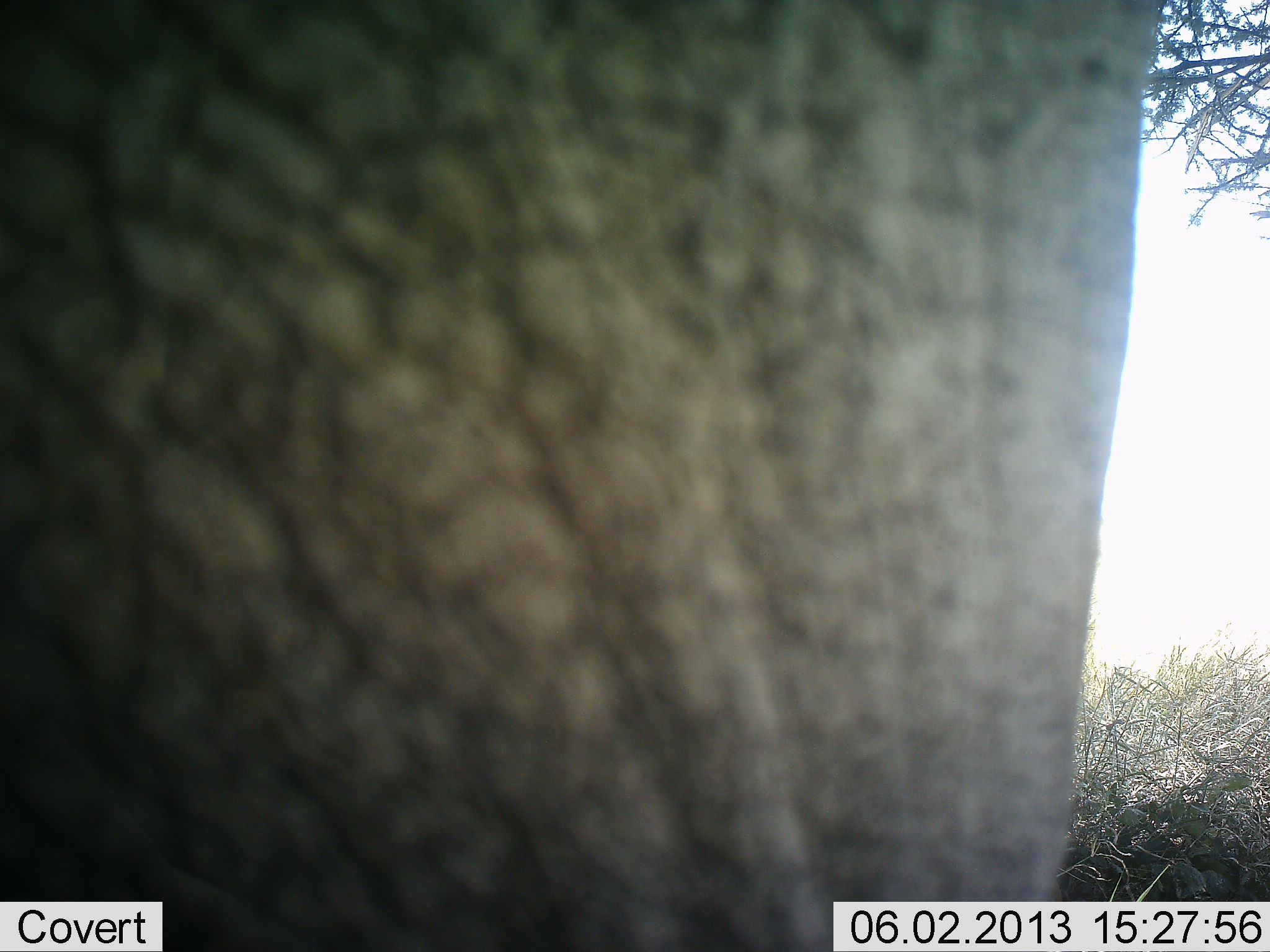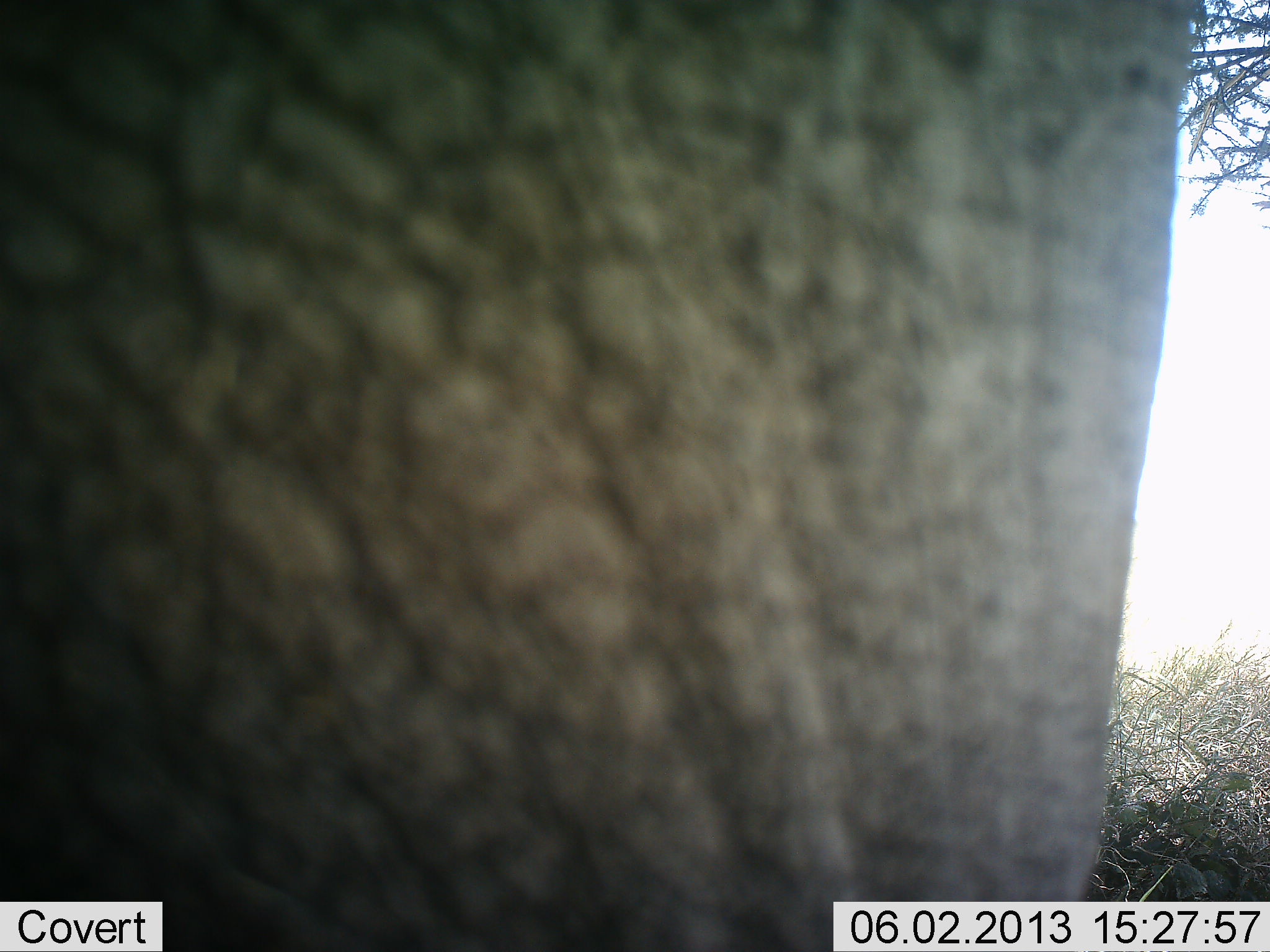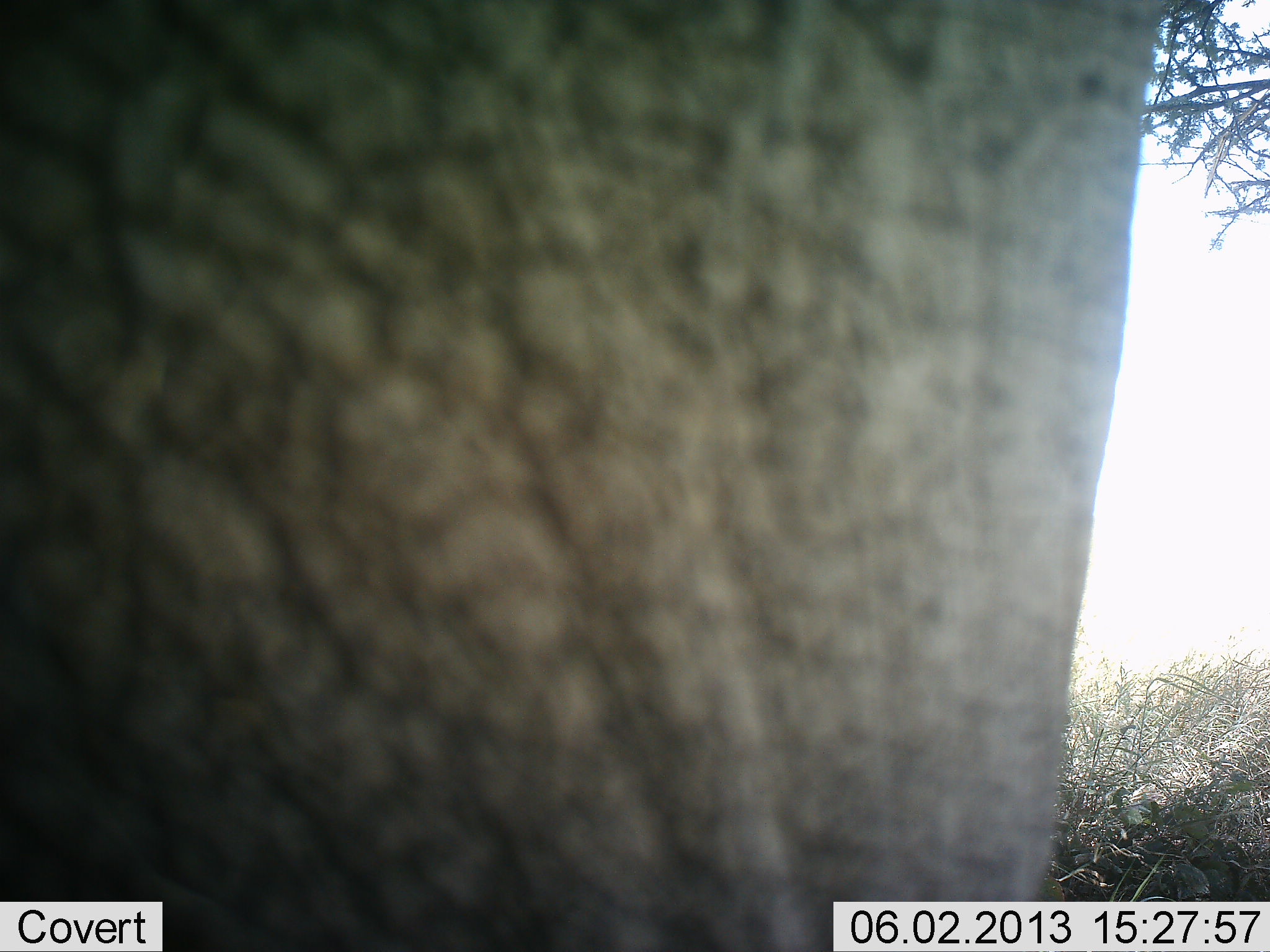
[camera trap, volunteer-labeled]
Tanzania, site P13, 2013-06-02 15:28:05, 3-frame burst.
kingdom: Animalia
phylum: Chordata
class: Mammalia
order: Proboscidea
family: Elephantidae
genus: Loxodonta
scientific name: Loxodonta africana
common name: african bush elephant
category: elephant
Elephant (african bush elephant) (Loxodonta africana), count 1. Behavior (volunteer vote fractions): standing 95%, resting 0%, moving 5%, interacting 0%. Young present (vote fraction): 0%. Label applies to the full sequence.